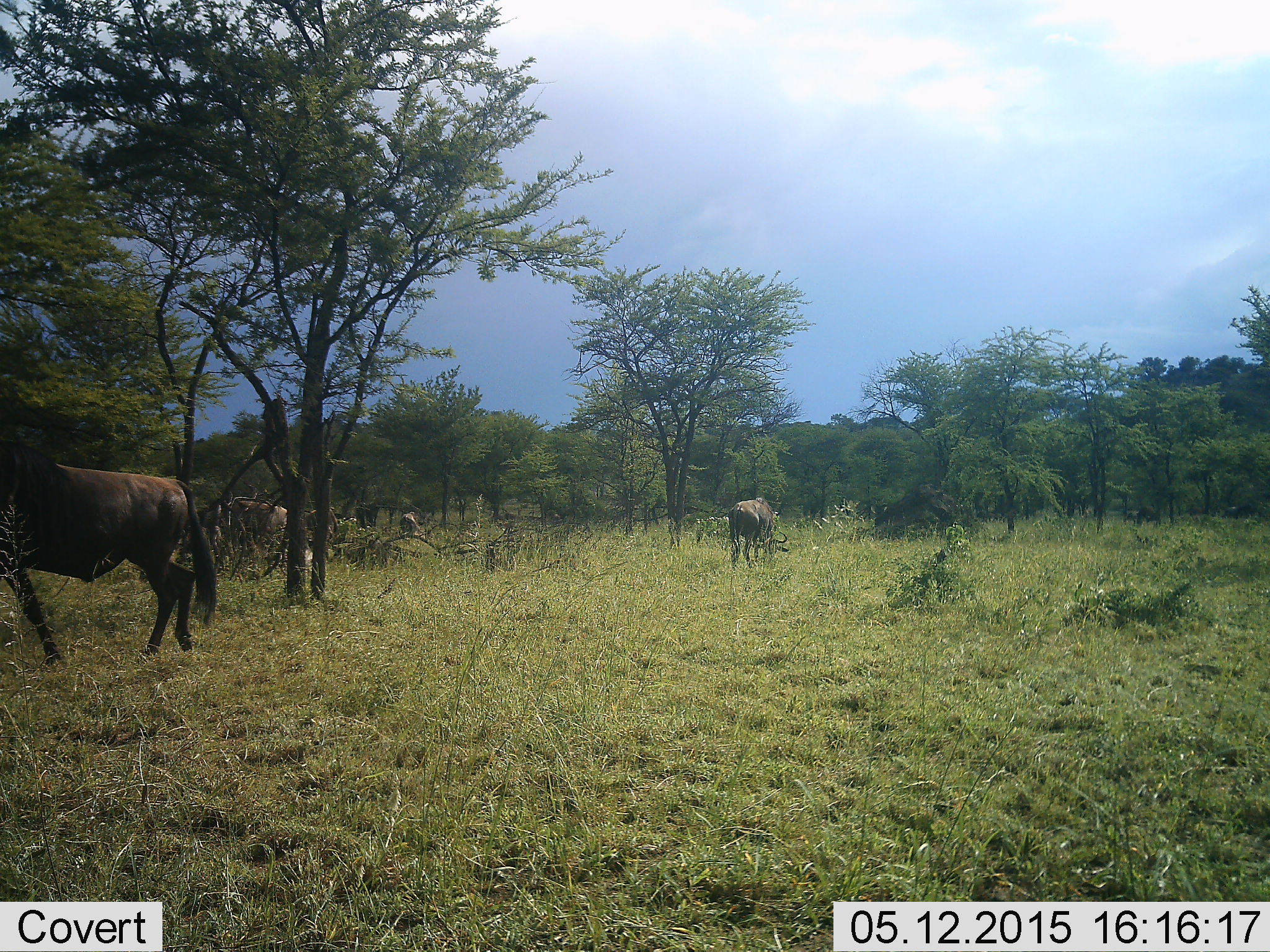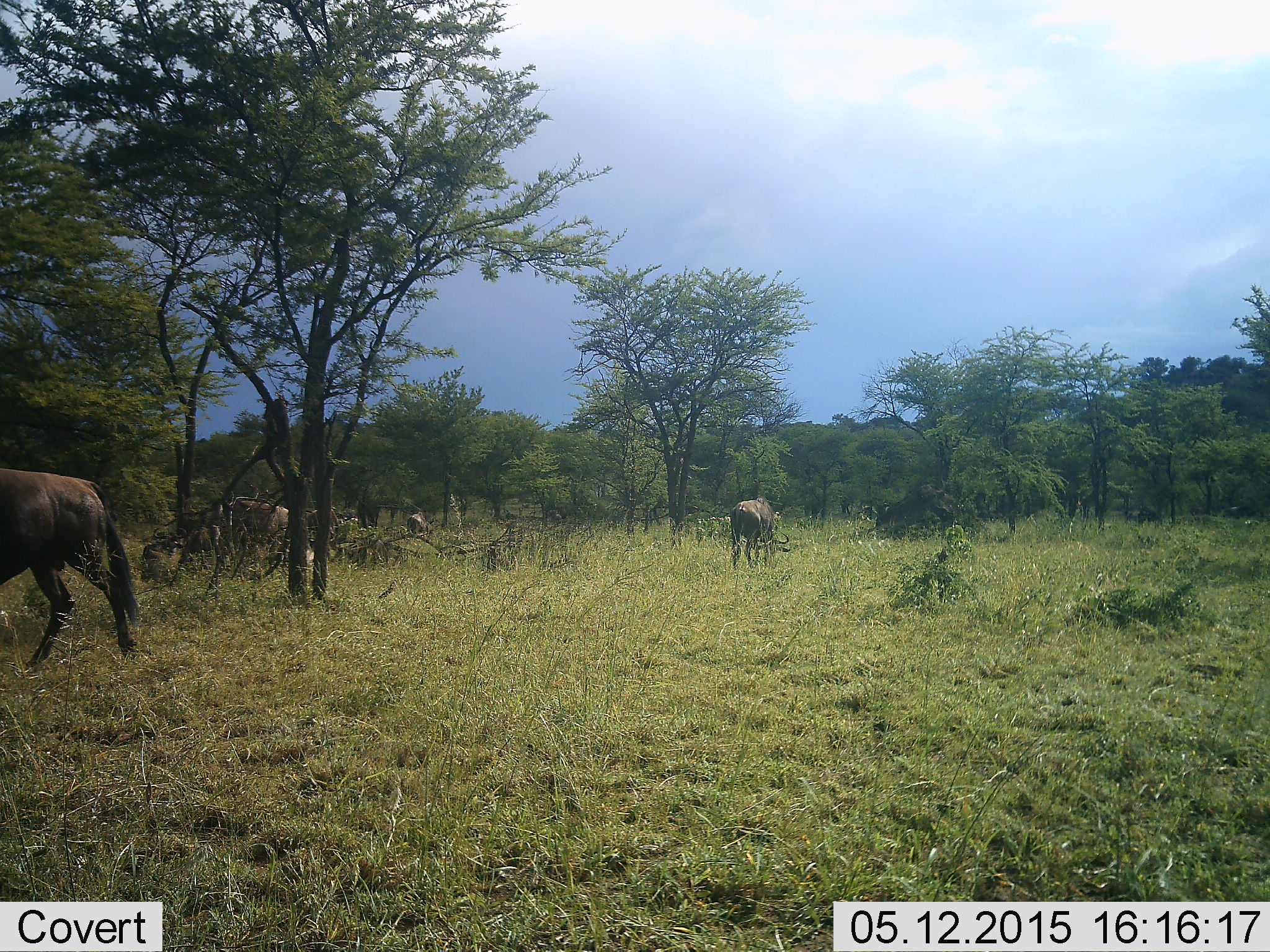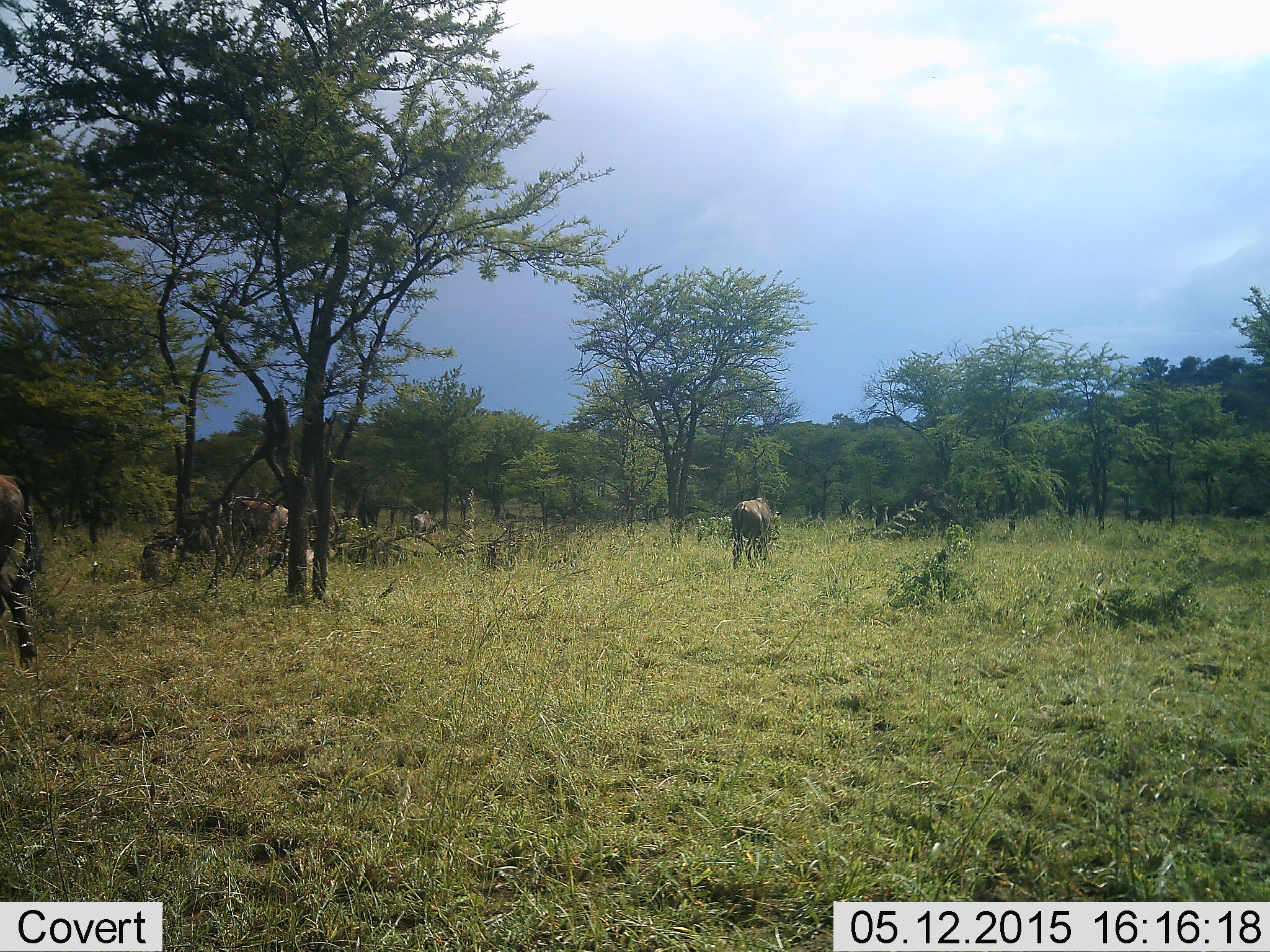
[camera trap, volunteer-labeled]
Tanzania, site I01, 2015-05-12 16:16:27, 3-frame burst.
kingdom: Animalia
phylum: Chordata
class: Mammalia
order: Artiodactyla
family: Bovidae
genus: Connochaetes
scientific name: Connochaetes taurinus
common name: blue wildebeest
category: wildebeest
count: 4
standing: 70%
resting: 0%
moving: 70%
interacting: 0%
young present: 0%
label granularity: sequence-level